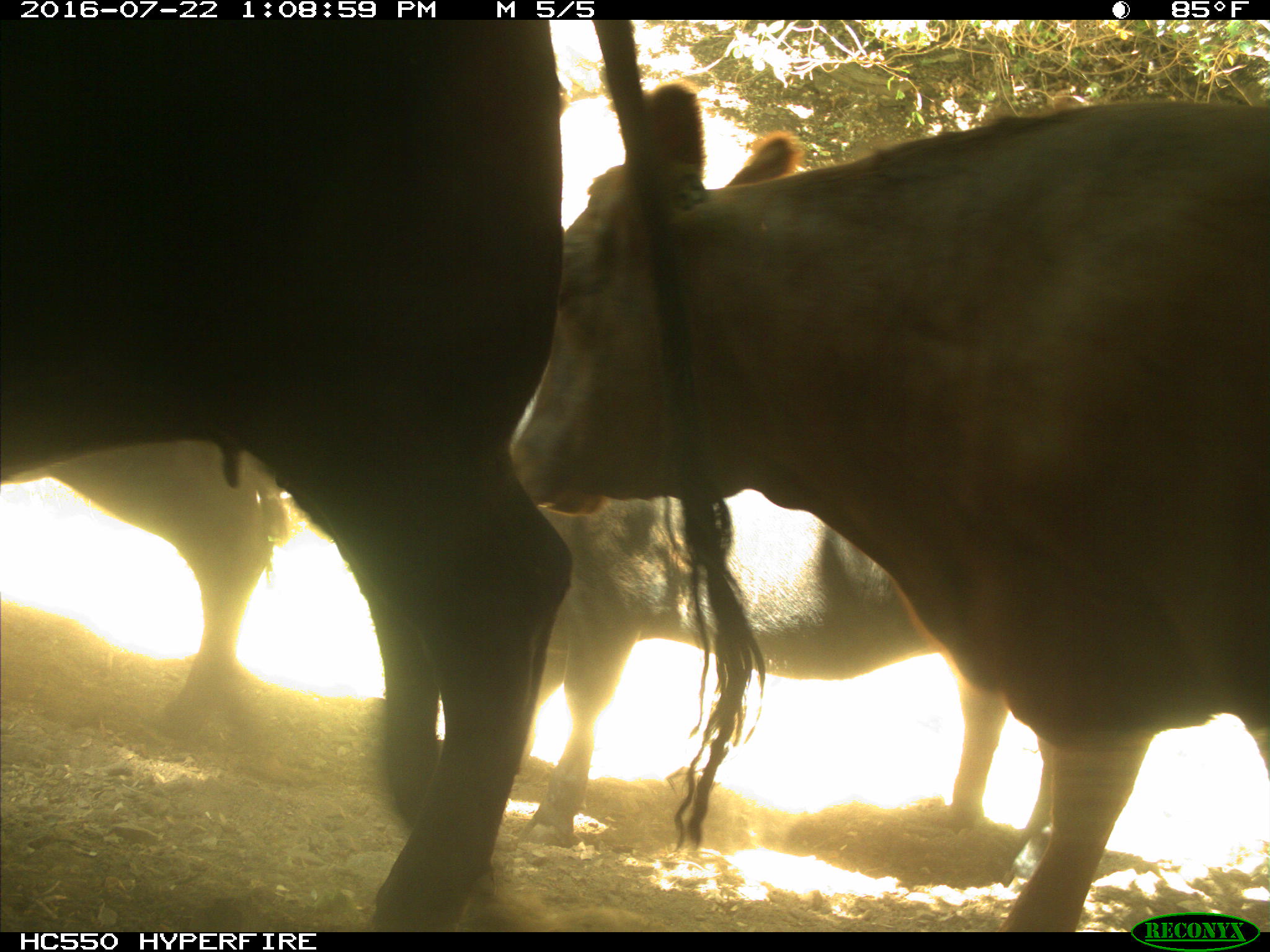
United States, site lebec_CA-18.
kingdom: Animalia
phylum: Chordata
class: Mammalia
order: Artiodactyla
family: Bovidae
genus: Bos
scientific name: Bos taurus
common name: domestic cow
Bos taurus (domestic cow).